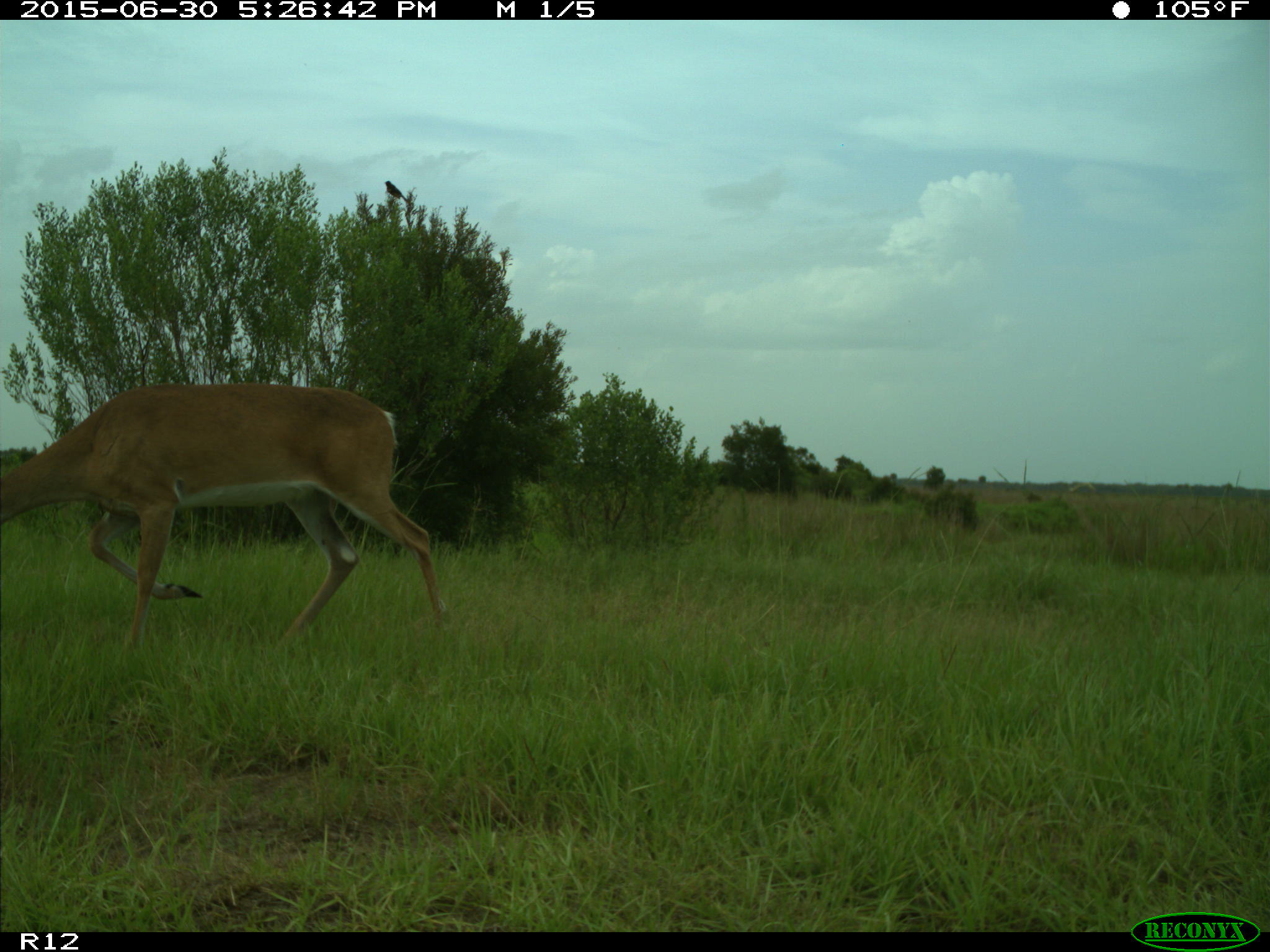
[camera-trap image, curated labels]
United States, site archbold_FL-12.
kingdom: Animalia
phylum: Chordata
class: Mammalia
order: Artiodactyla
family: Cervidae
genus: Odocoileus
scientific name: Odocoileus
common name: deer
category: unidentified deer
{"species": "unidentified deer (deer) (Odocoileus)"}